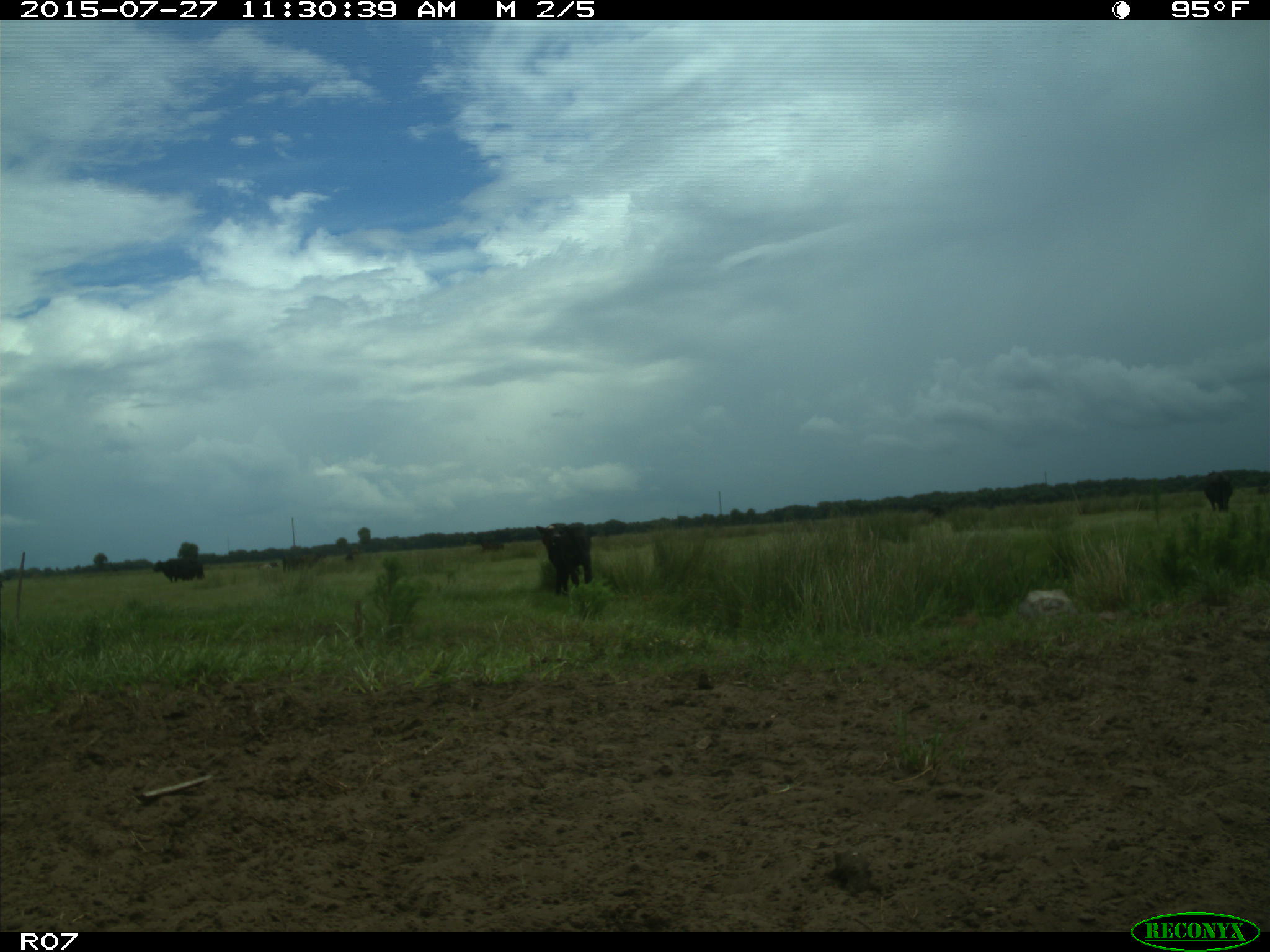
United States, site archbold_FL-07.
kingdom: Animalia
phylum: Chordata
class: Mammalia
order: Artiodactyla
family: Bovidae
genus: Bos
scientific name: Bos taurus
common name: domestic cow